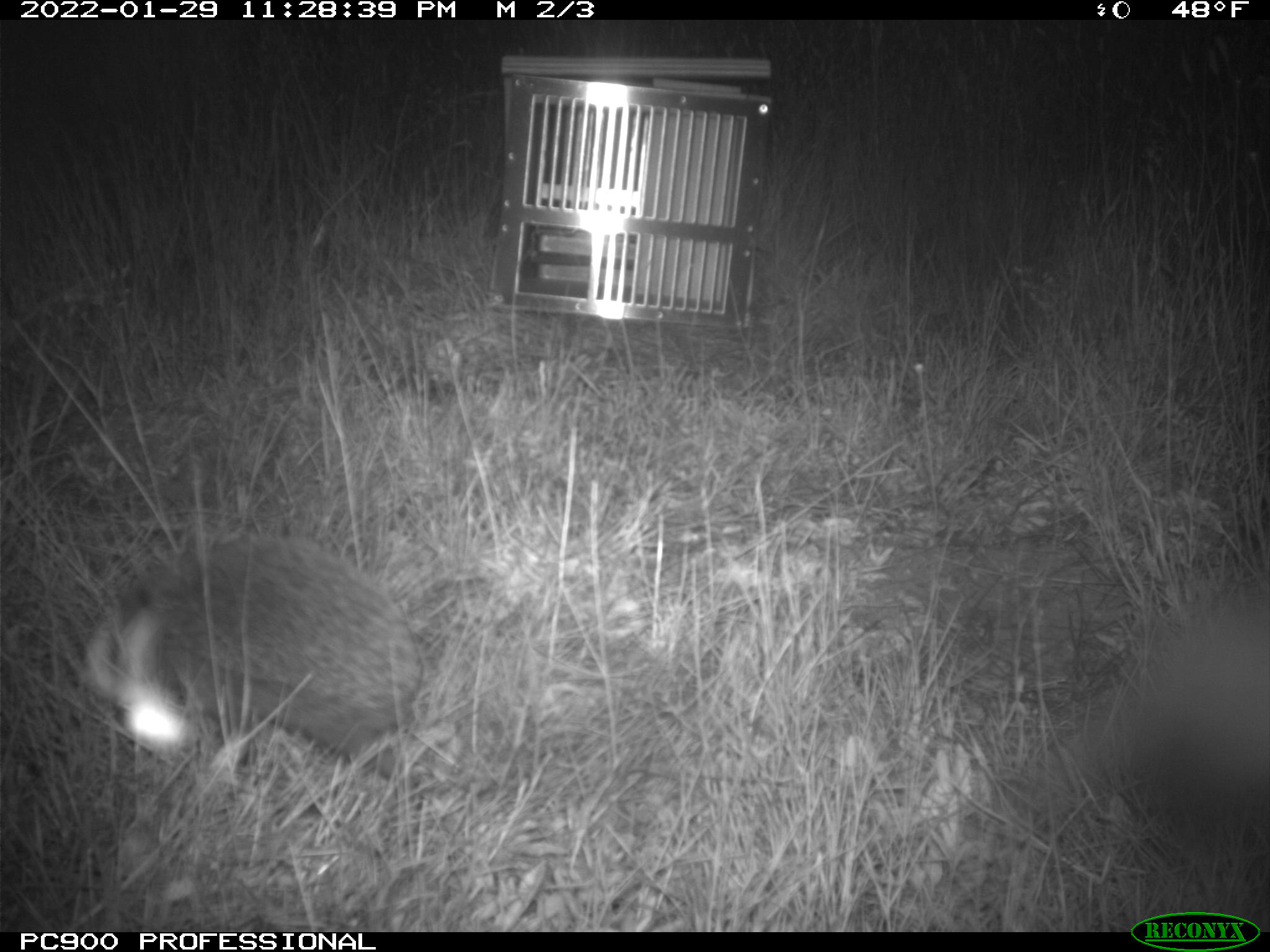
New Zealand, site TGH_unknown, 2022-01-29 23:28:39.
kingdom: Animalia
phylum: Chordata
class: Mammalia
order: Eulipotyphla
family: Erinaceidae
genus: Erinaceus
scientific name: Erinaceus europaeus europaeus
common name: european hedgehog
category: hedgehog